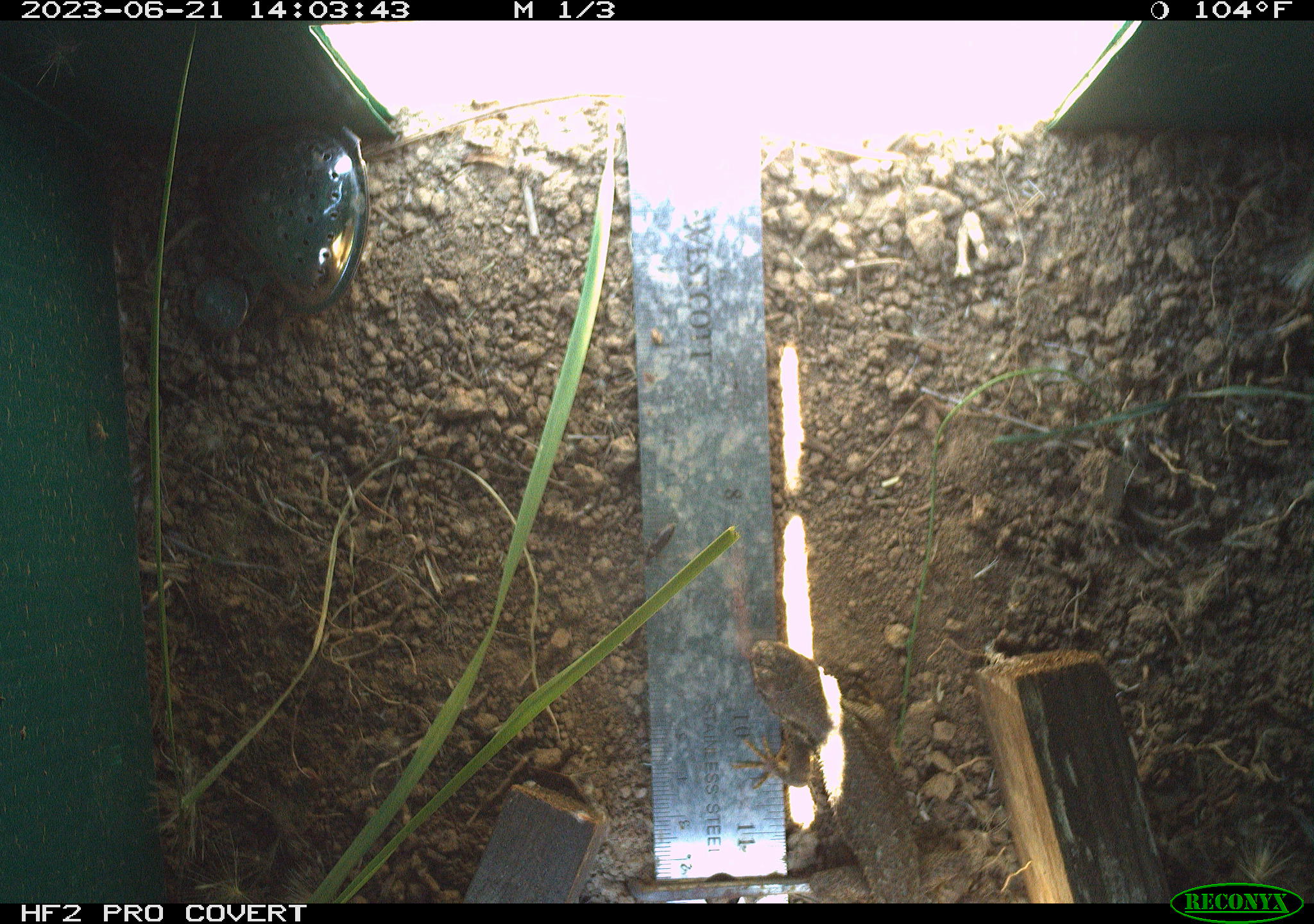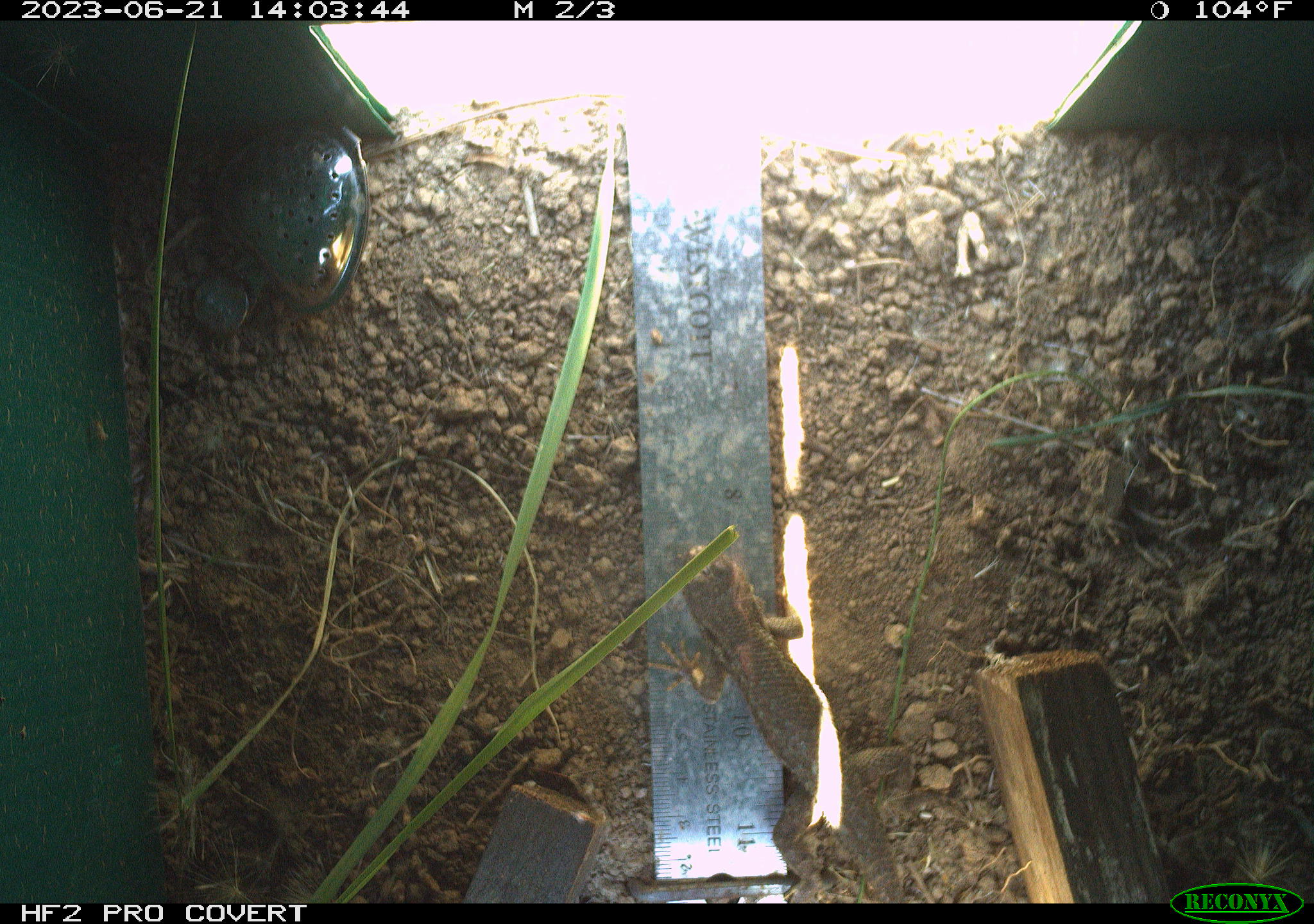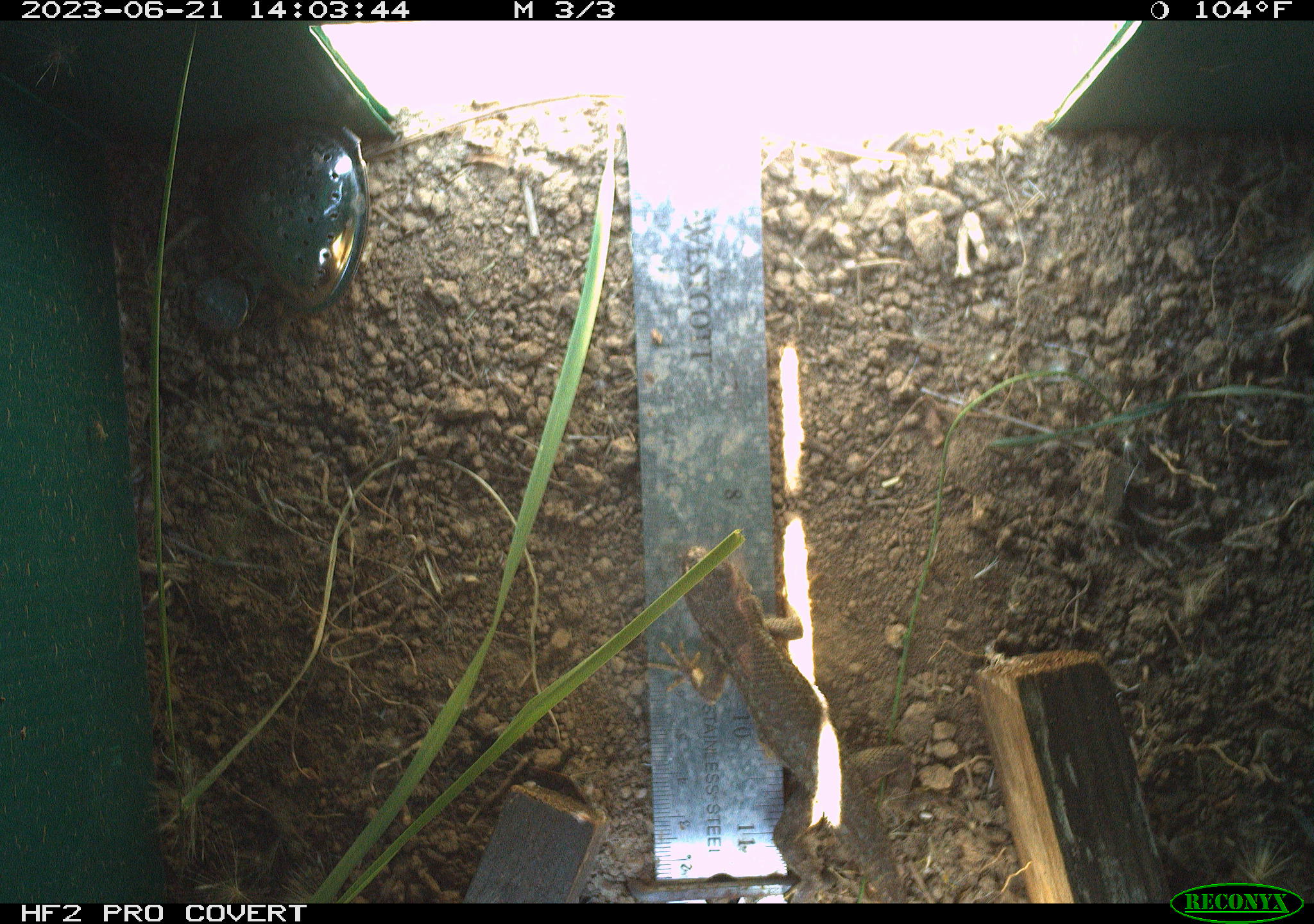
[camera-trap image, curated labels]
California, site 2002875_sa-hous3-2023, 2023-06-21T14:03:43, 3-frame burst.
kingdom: Animalia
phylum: Chordata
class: Reptilia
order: Squamata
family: Phrynosomatidae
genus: Sceloporus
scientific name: Sceloporus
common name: spiny lizards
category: sceloporus species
Sceloporus species (spiny lizards) (Sceloporus).